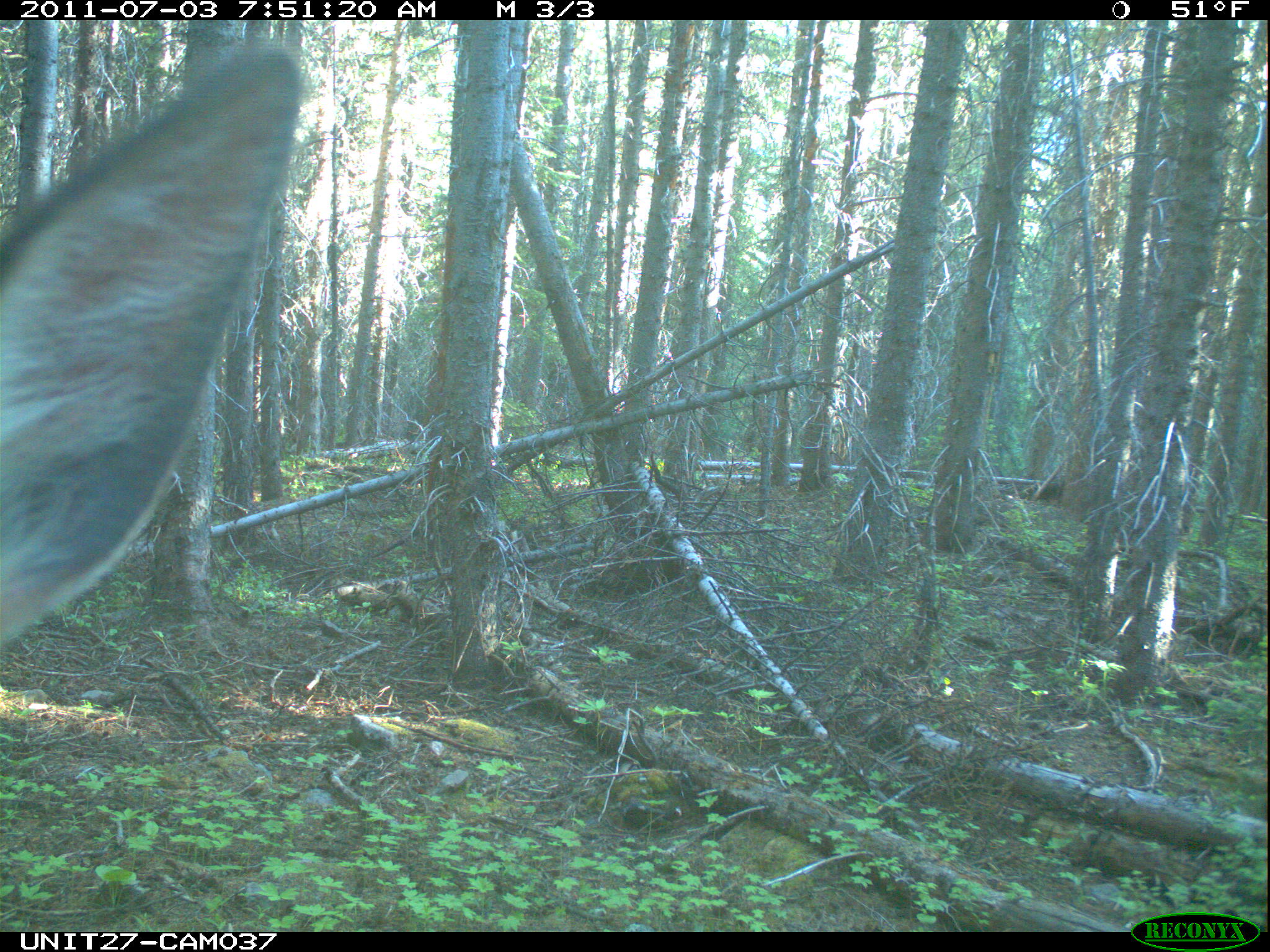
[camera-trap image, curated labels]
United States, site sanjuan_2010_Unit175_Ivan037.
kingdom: Animalia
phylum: Chordata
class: Mammalia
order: Artiodactyla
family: Cervidae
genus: Cervus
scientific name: Cervus elaphus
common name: red deer